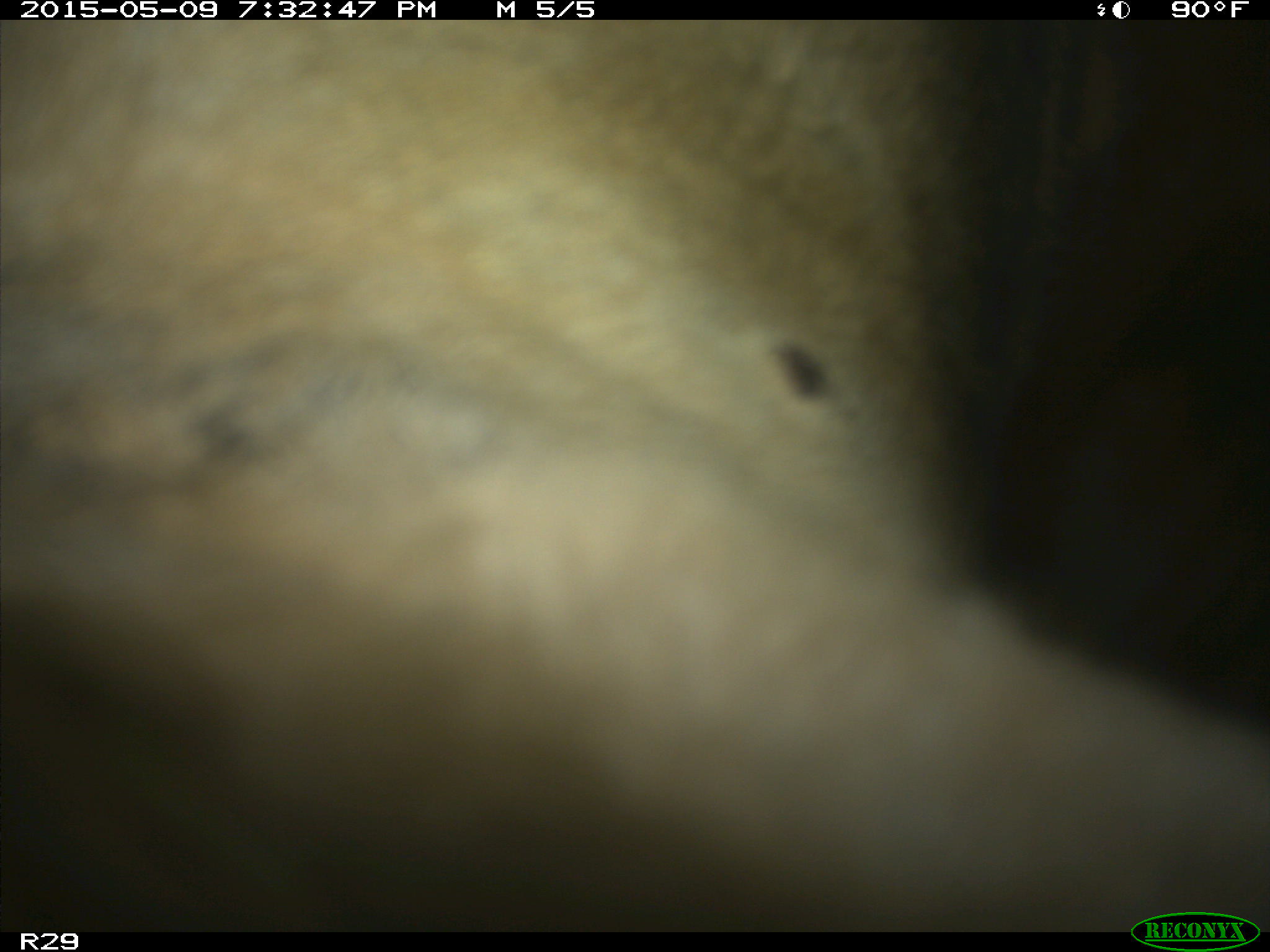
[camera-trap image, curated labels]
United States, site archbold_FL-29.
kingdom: Animalia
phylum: Chordata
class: Mammalia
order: Artiodactyla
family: Bovidae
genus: Bos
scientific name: Bos taurus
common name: domestic cow